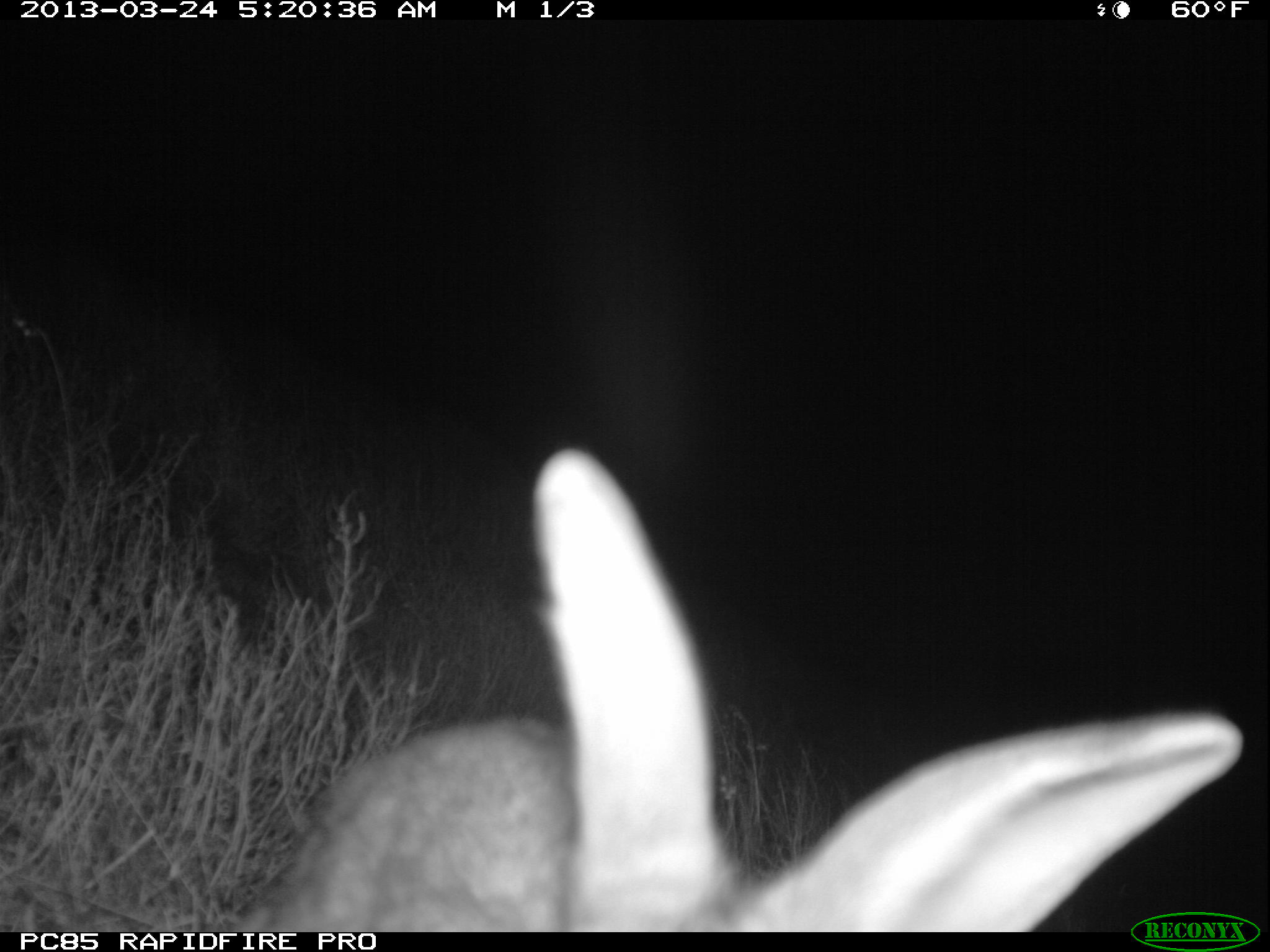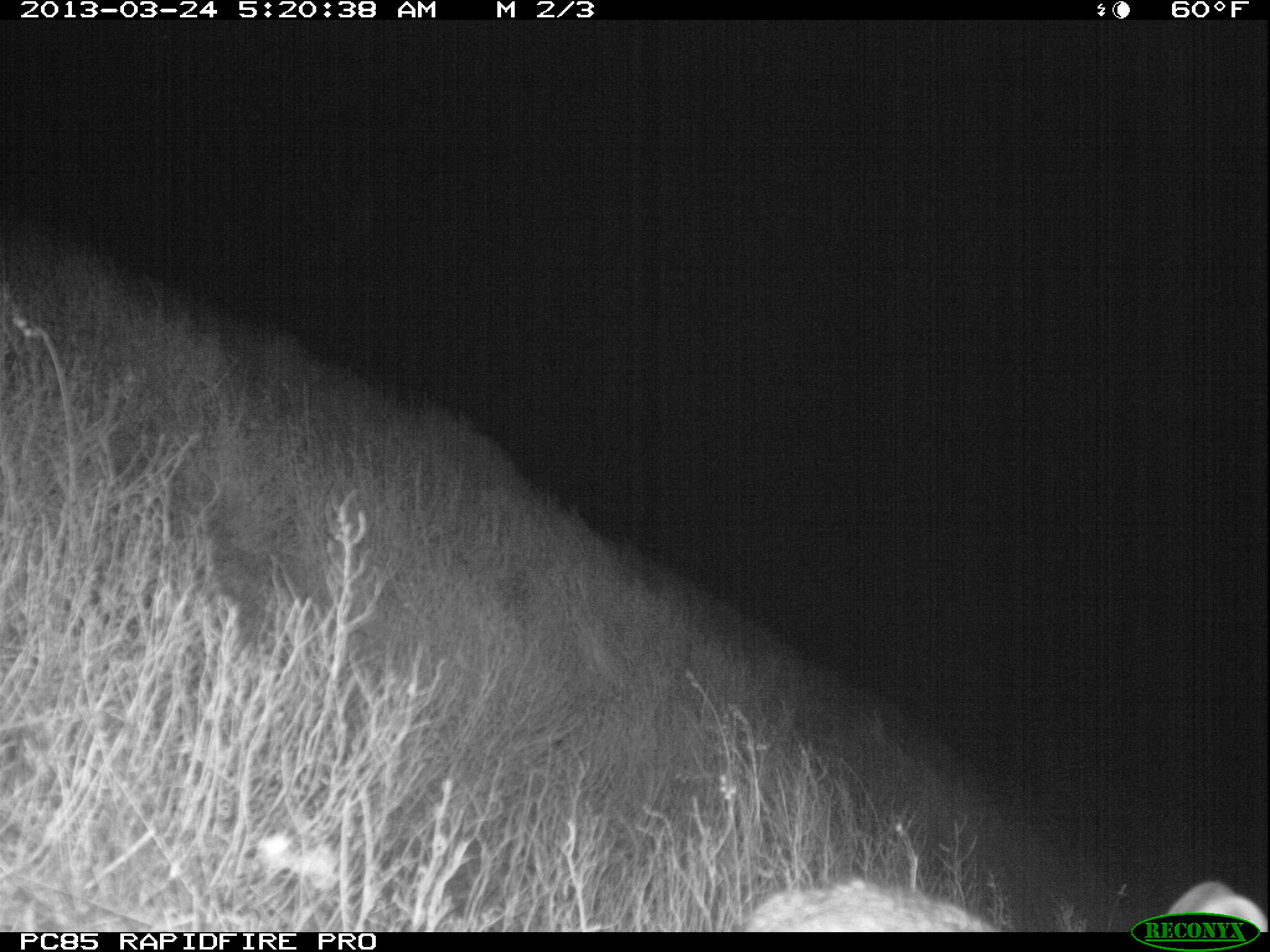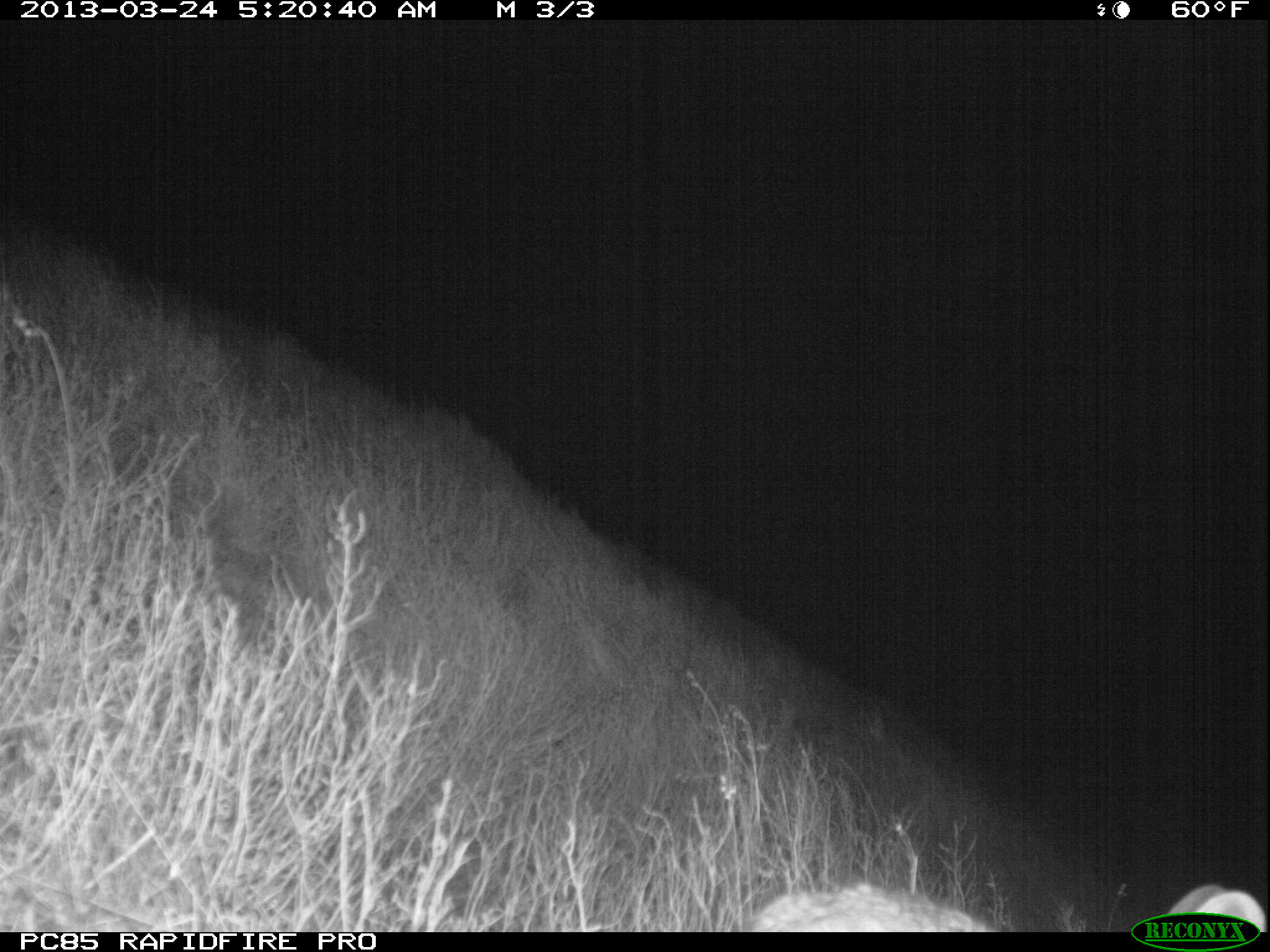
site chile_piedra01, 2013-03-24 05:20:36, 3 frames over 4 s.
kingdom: Animalia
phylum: Chordata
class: Mammalia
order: Lagomorpha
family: Leporidae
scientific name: Leporidae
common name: rabbits and hares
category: rabbit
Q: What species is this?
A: Rabbit (rabbits and hares) (Leporidae).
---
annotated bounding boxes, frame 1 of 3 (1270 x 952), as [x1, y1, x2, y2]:
rabbit: [242, 454, 1232, 922]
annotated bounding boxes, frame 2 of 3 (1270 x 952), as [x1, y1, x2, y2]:
rabbit: [737, 863, 1266, 933]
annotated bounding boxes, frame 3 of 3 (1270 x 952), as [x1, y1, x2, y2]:
rabbit: [749, 871, 1264, 934]